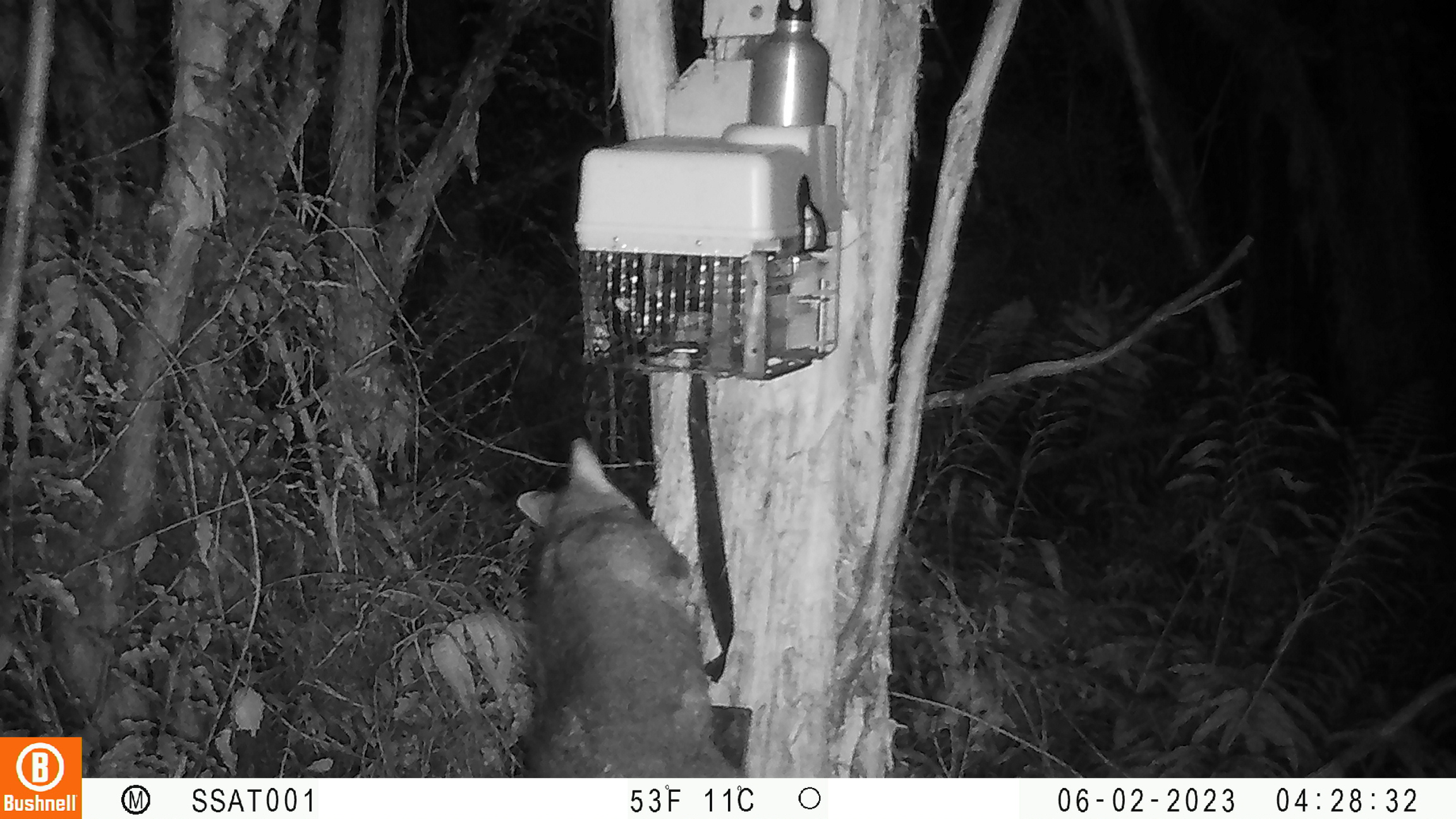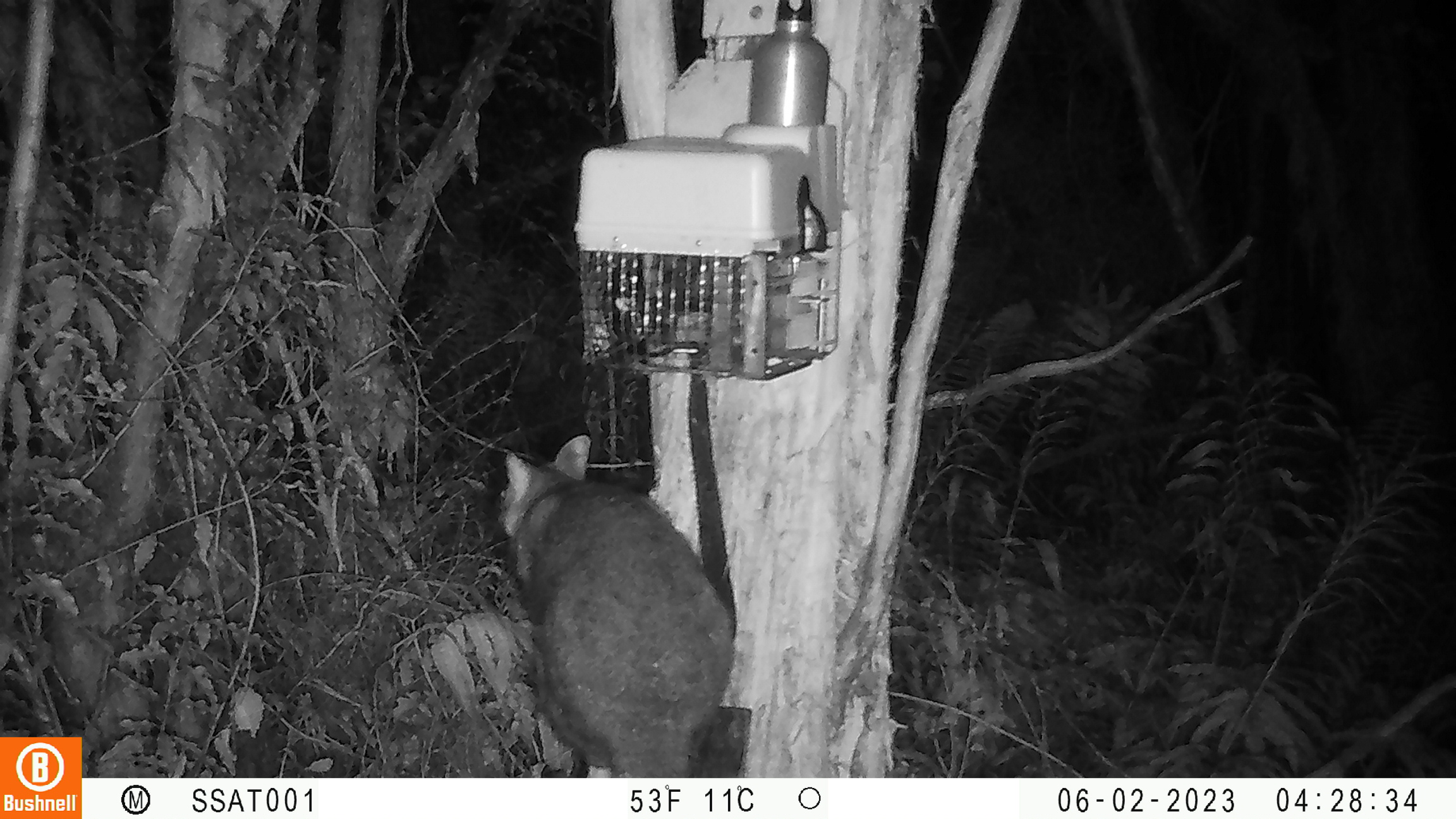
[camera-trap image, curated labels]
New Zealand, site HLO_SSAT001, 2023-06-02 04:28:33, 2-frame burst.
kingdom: Animalia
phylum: Chordata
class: Mammalia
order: Diprotodontia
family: Phalangeridae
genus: Trichosurus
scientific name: Trichosurus vulpecula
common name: common brushtail possum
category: possum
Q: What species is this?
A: Possum (common brushtail possum) (Trichosurus vulpecula).